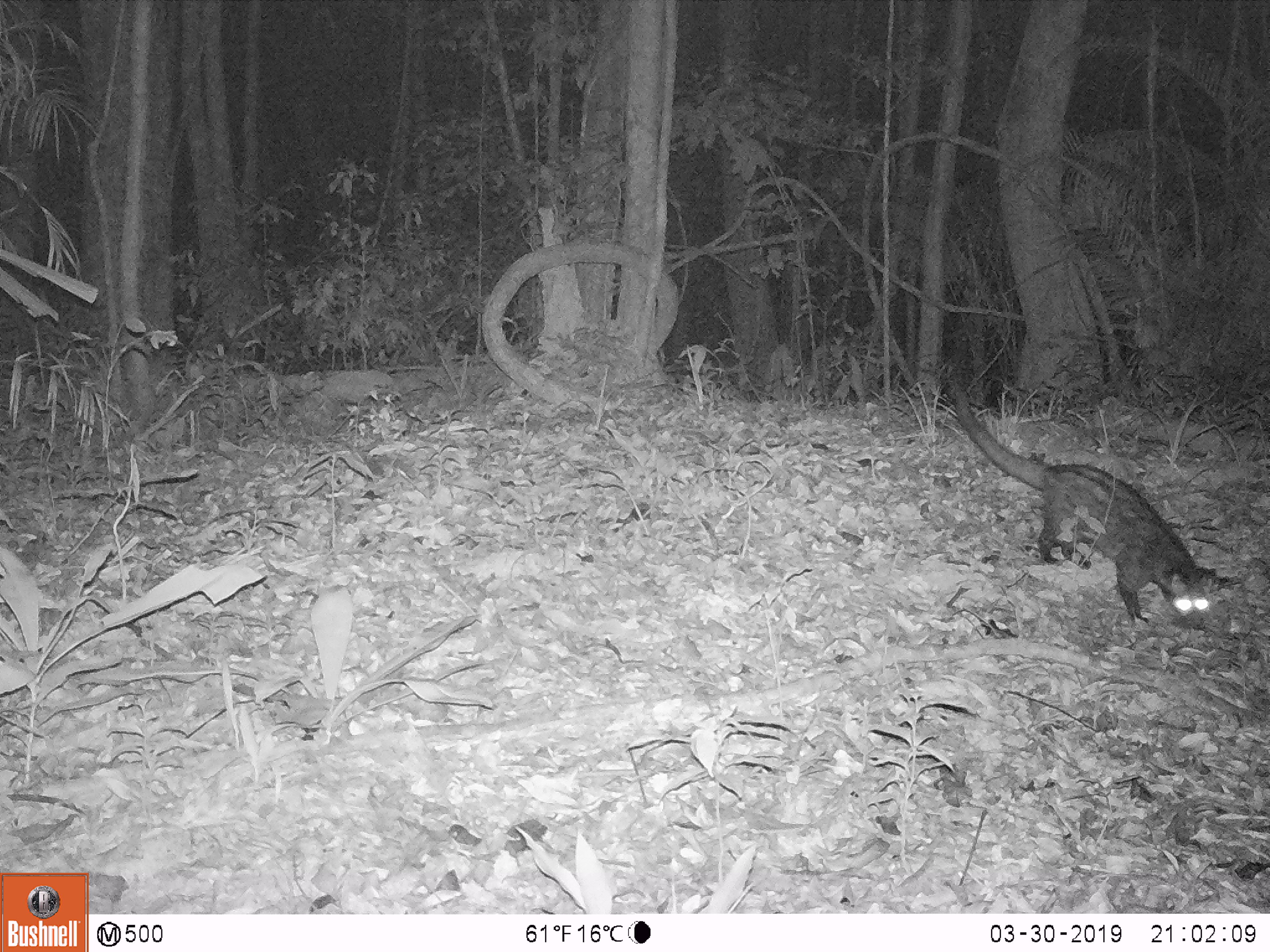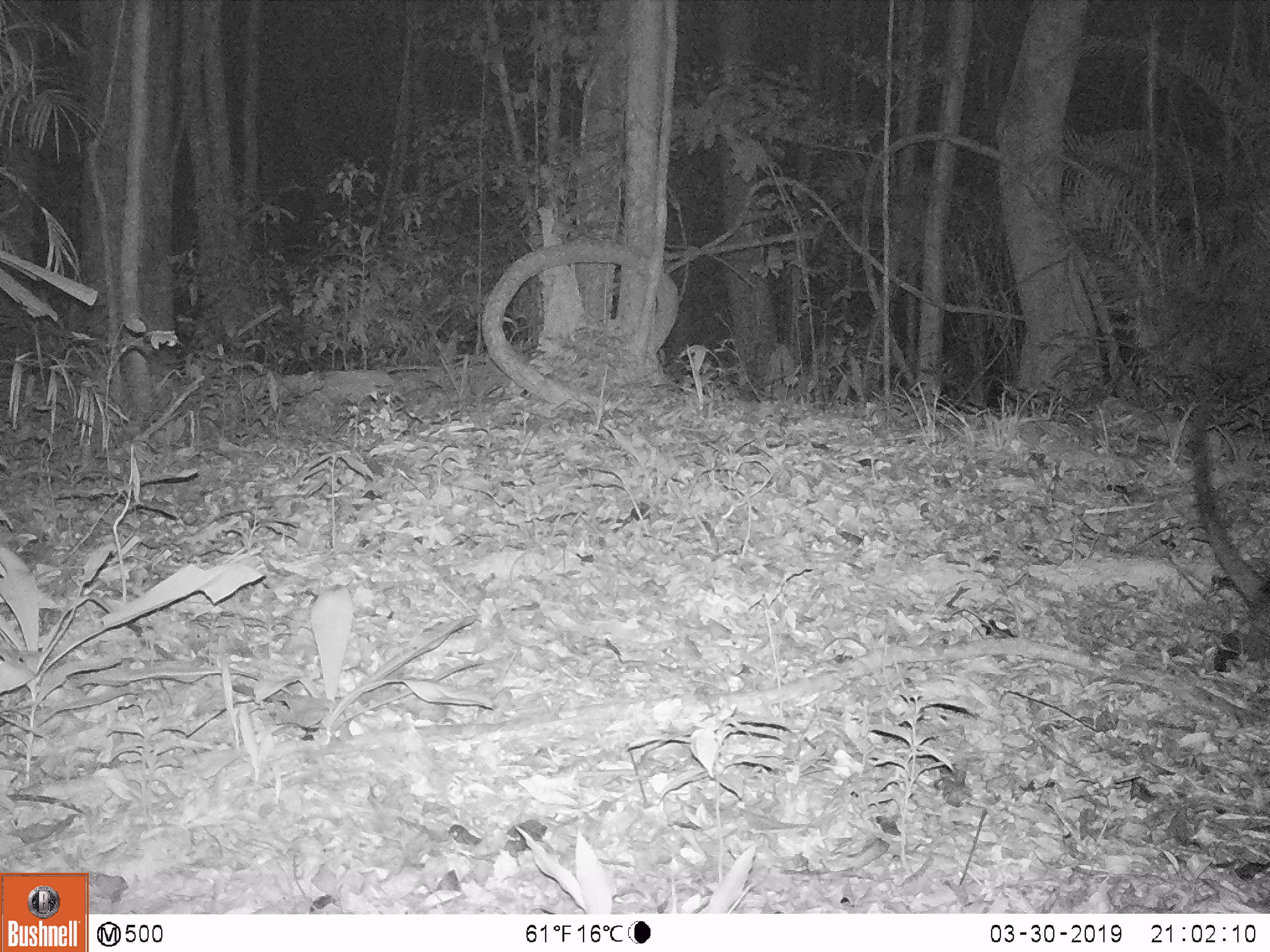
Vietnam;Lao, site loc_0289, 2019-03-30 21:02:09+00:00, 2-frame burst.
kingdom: Animalia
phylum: Chordata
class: Mammalia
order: Carnivora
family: Viverridae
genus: Paradoxurus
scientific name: Paradoxurus hermaphroditus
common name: common palm civet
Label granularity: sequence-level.